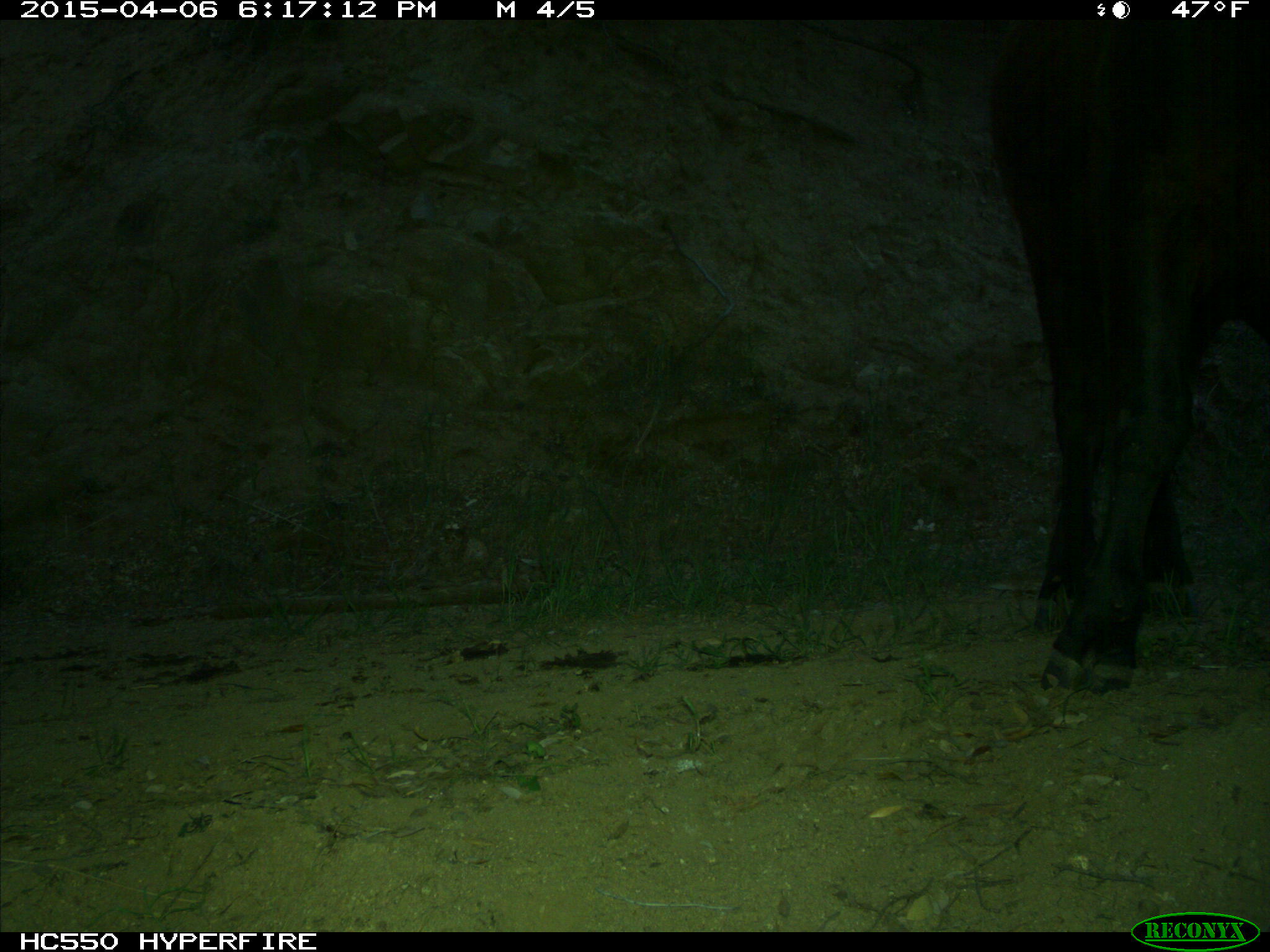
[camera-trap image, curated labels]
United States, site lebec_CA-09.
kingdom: Animalia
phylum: Chordata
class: Mammalia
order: Artiodactyla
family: Bovidae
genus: Bos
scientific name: Bos taurus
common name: domestic cow